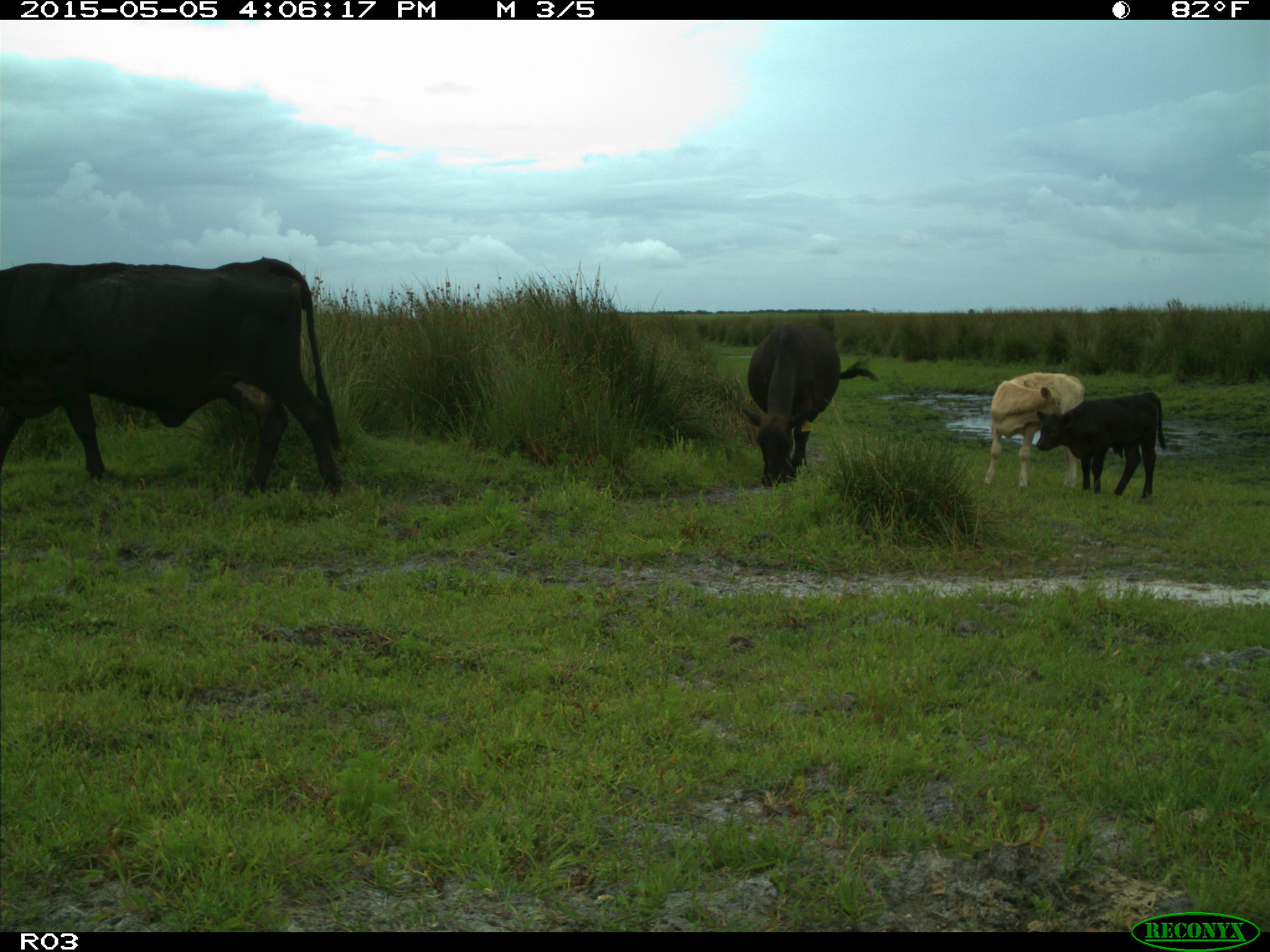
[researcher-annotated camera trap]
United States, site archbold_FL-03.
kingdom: Animalia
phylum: Chordata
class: Mammalia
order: Artiodactyla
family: Bovidae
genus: Bos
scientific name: Bos taurus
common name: domestic cow